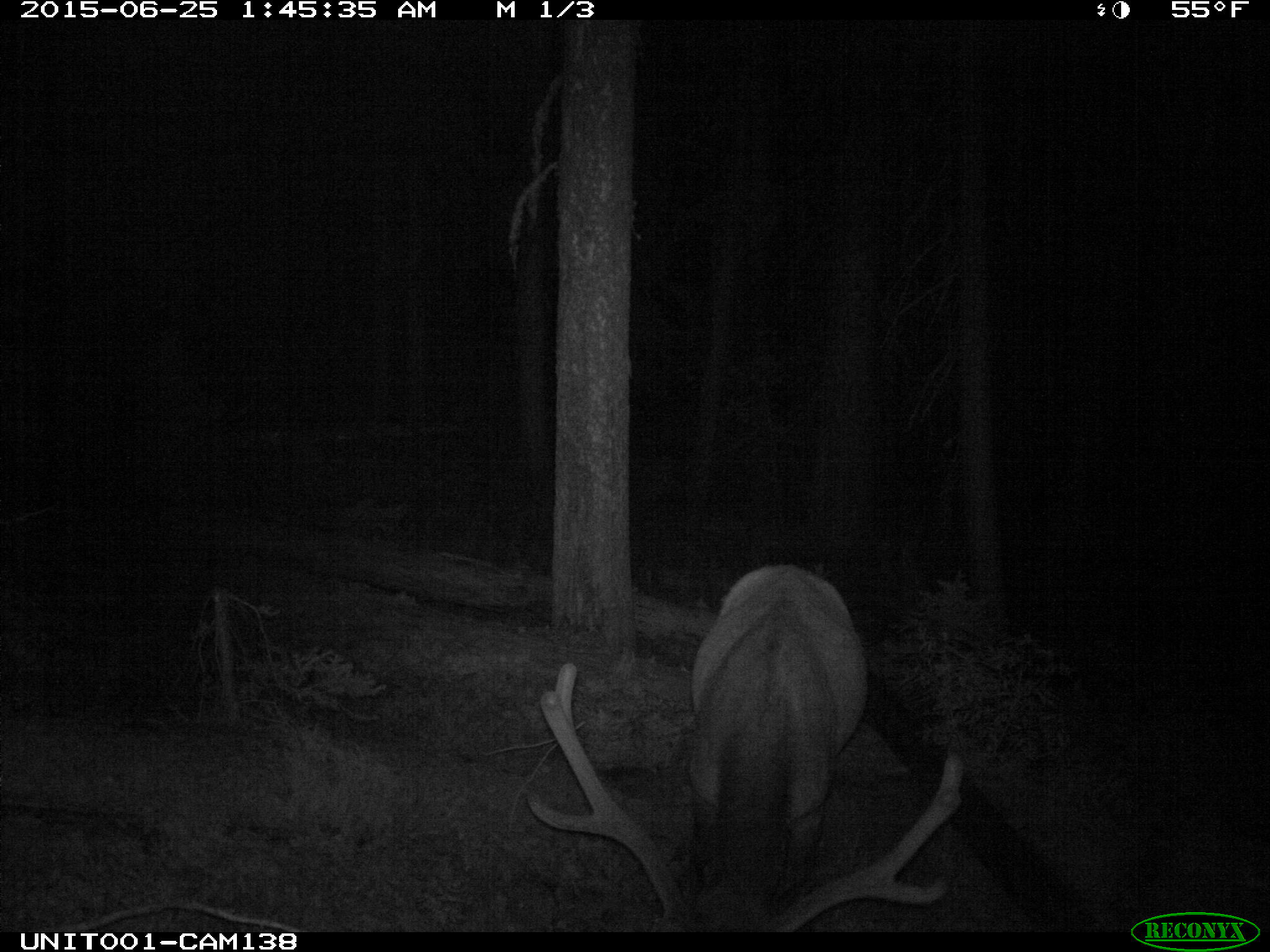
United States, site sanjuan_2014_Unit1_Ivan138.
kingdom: Animalia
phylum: Chordata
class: Mammalia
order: Artiodactyla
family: Cervidae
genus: Cervus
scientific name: Cervus elaphus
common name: red deer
Cervus elaphus (red deer).